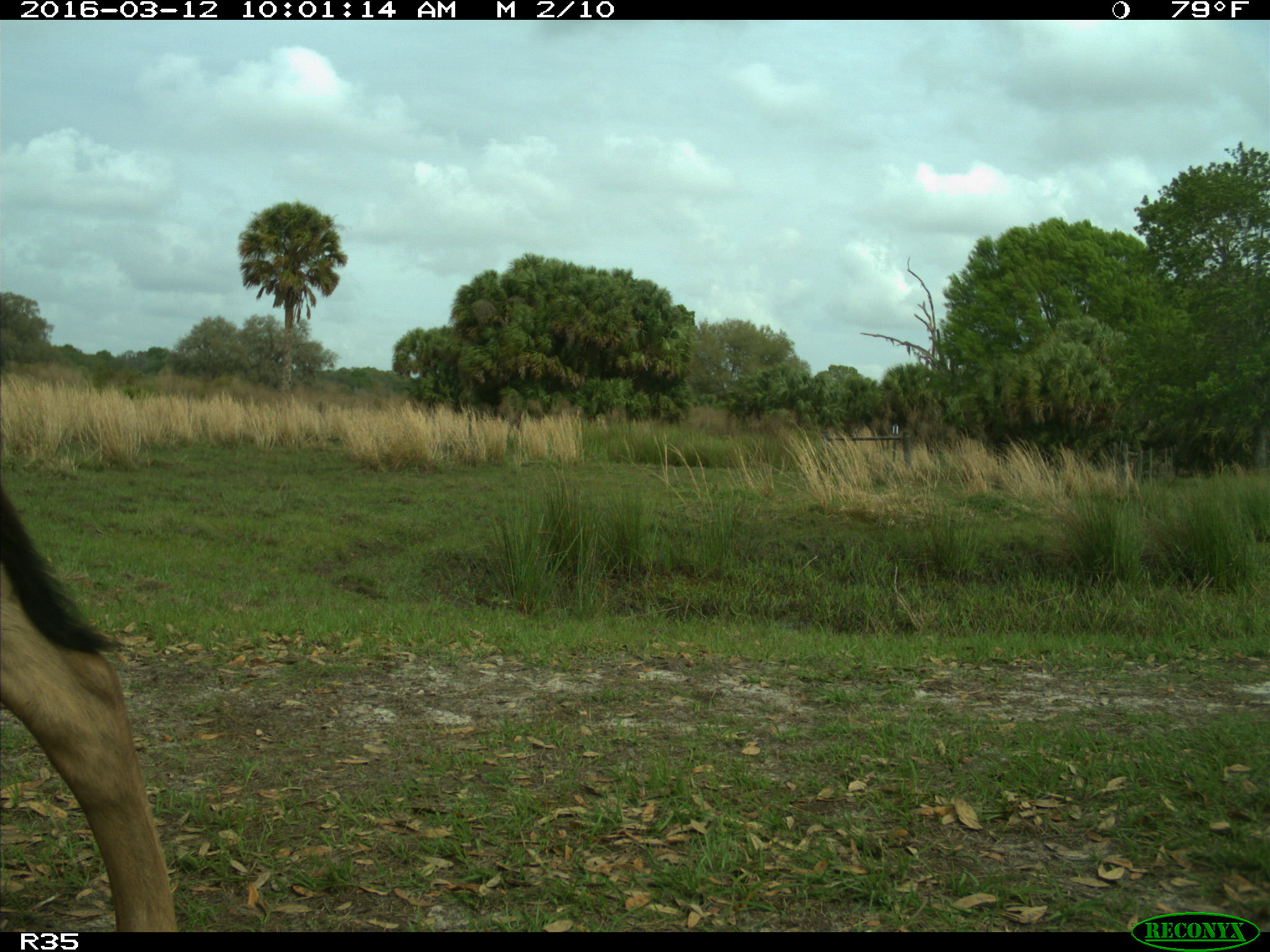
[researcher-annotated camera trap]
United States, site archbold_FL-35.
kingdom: Animalia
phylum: Chordata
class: Mammalia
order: Artiodactyla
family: Bovidae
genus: Bos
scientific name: Bos taurus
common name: domestic cow